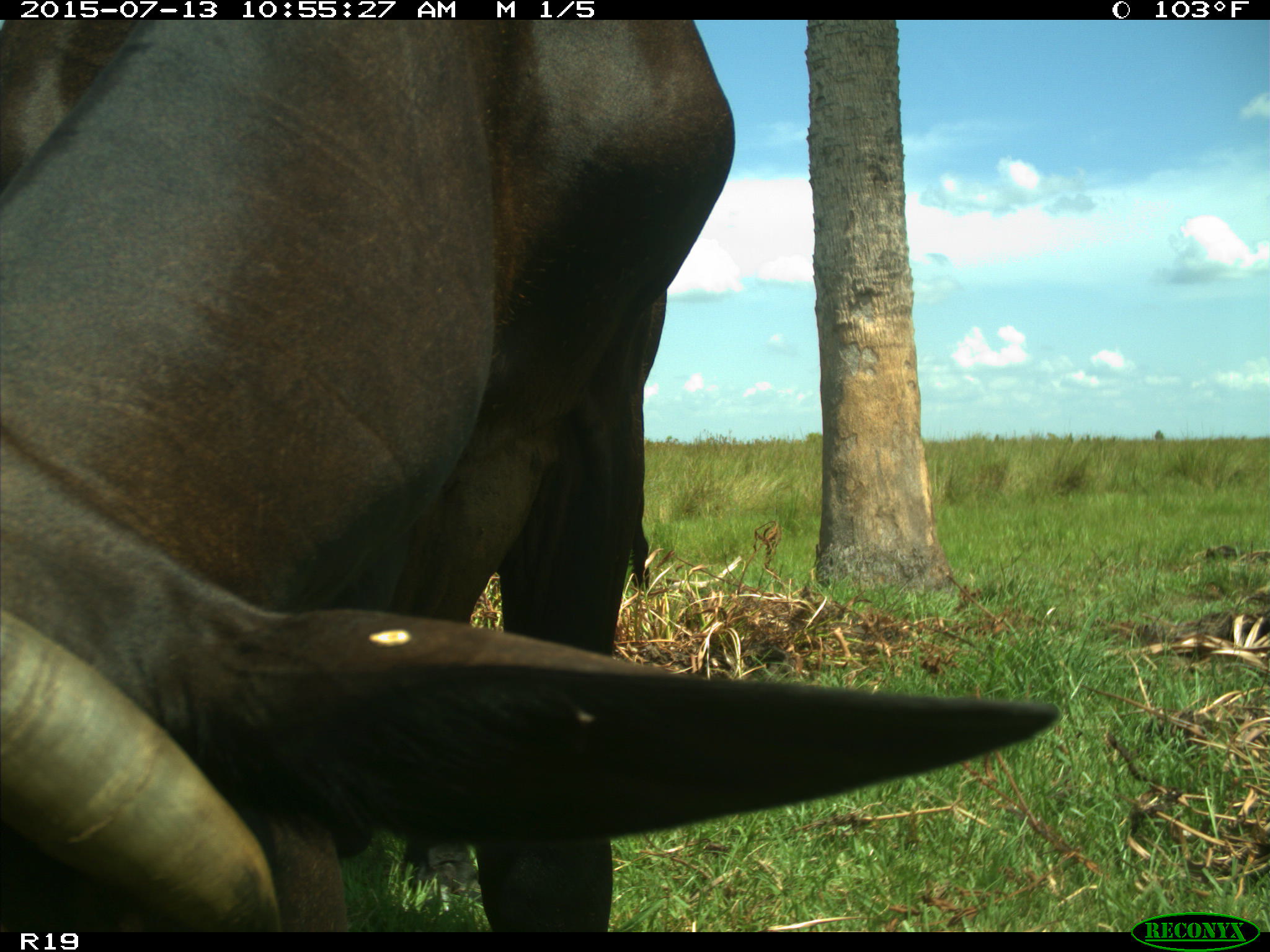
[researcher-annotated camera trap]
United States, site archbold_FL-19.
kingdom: Animalia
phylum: Chordata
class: Mammalia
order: Artiodactyla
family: Bovidae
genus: Bos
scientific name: Bos taurus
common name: domestic cow